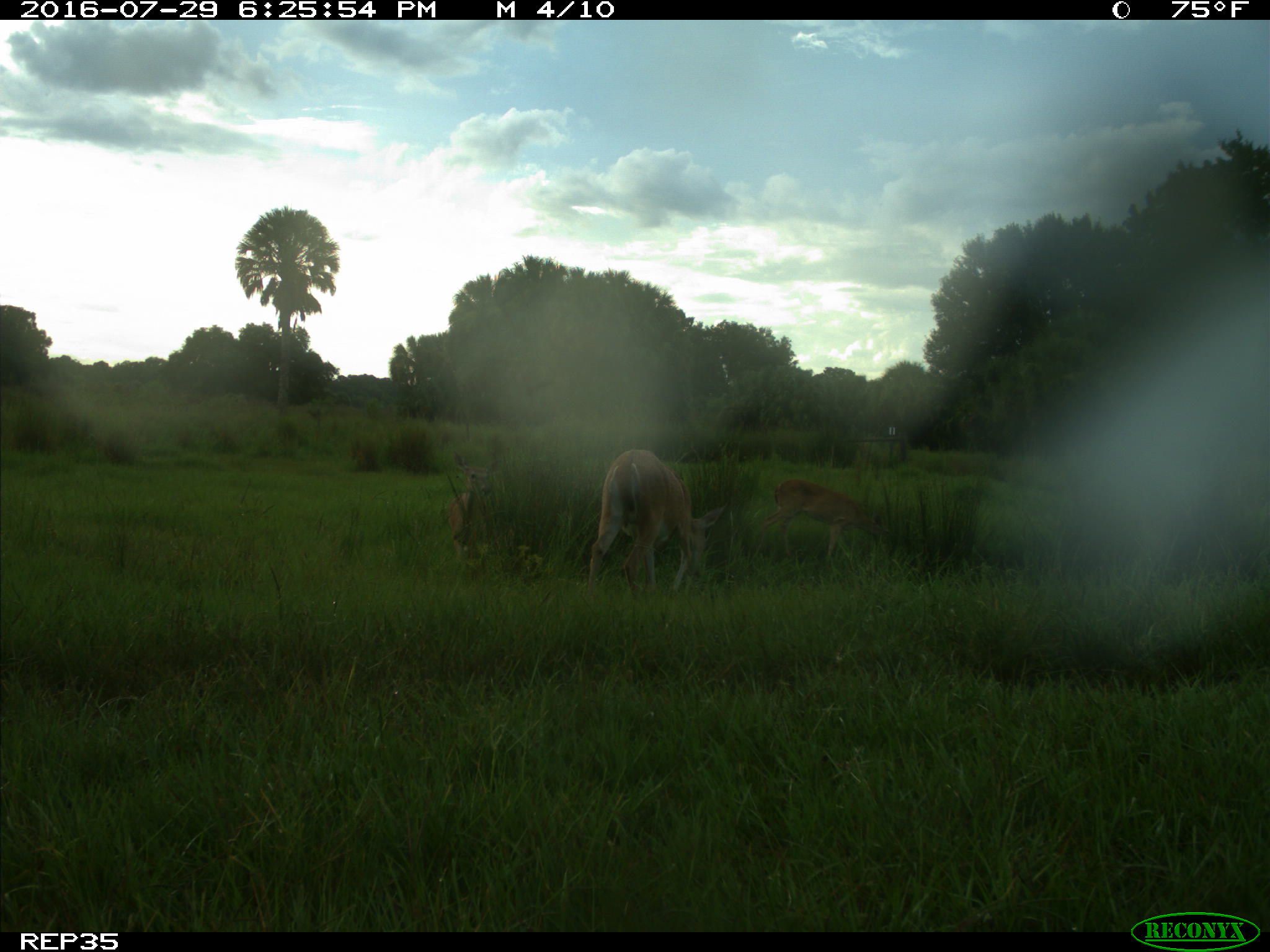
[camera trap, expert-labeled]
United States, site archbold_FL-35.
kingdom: Animalia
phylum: Chordata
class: Mammalia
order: Artiodactyla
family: Cervidae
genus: Odocoileus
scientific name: Odocoileus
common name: deer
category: unidentified deer